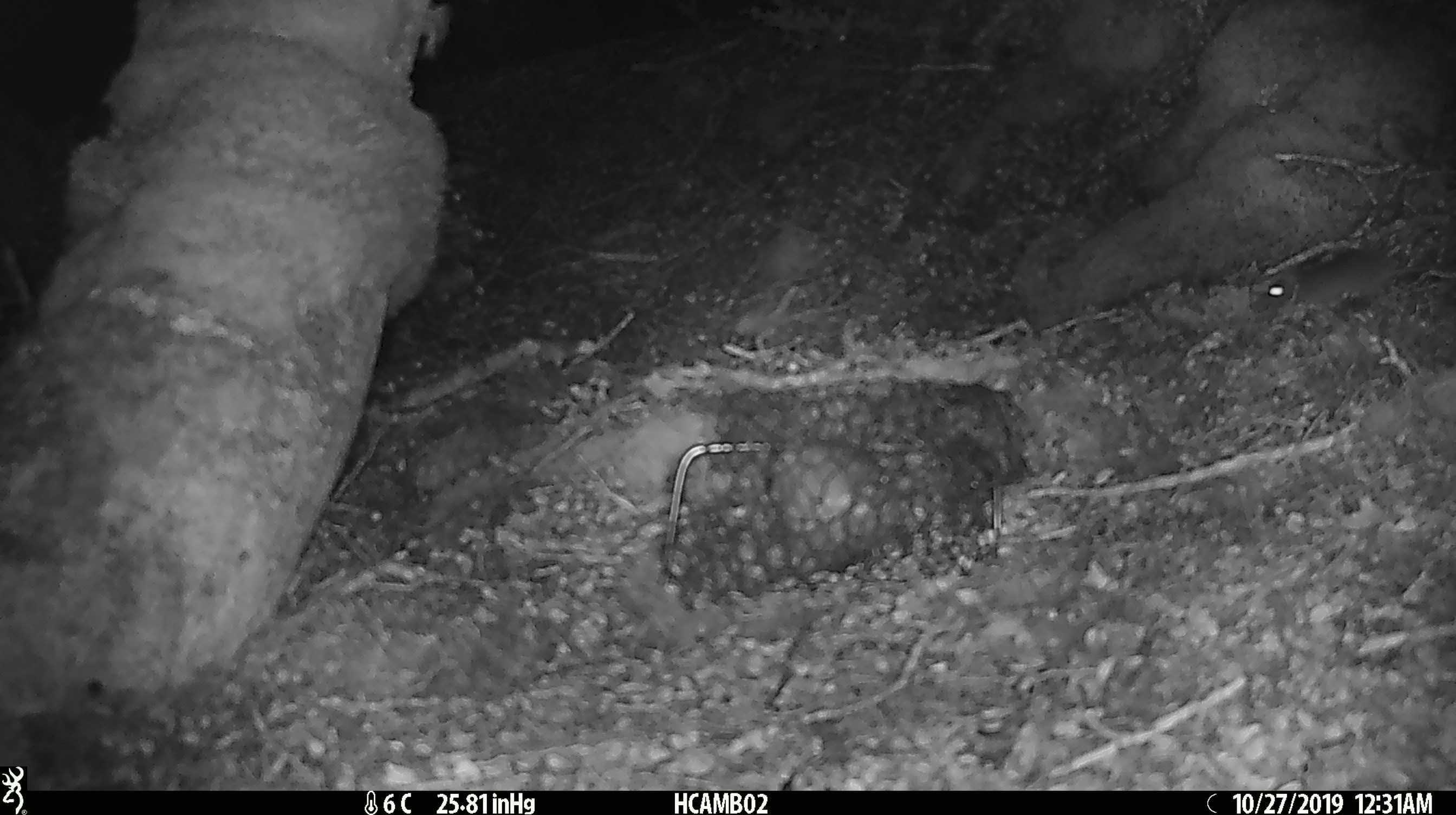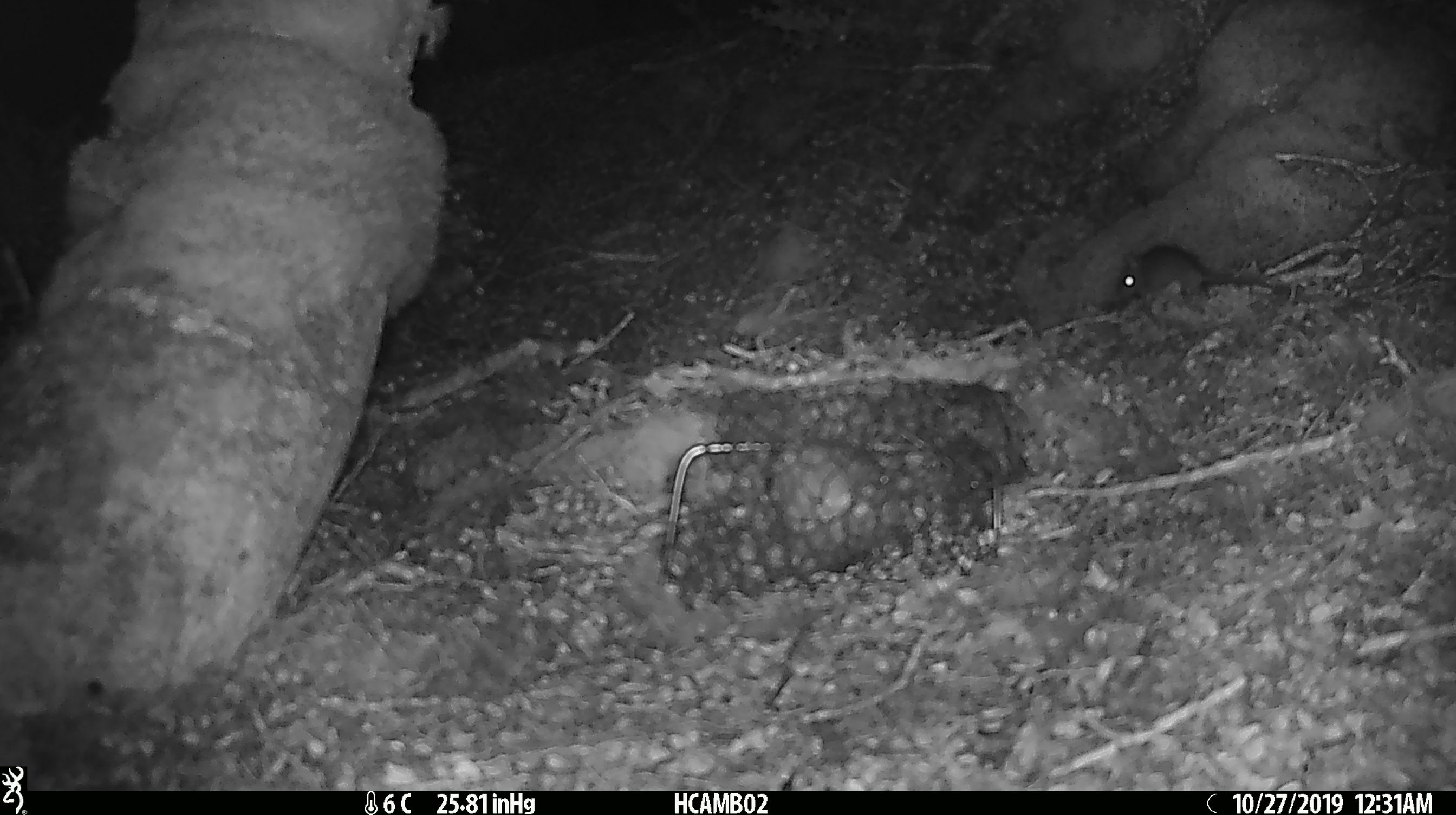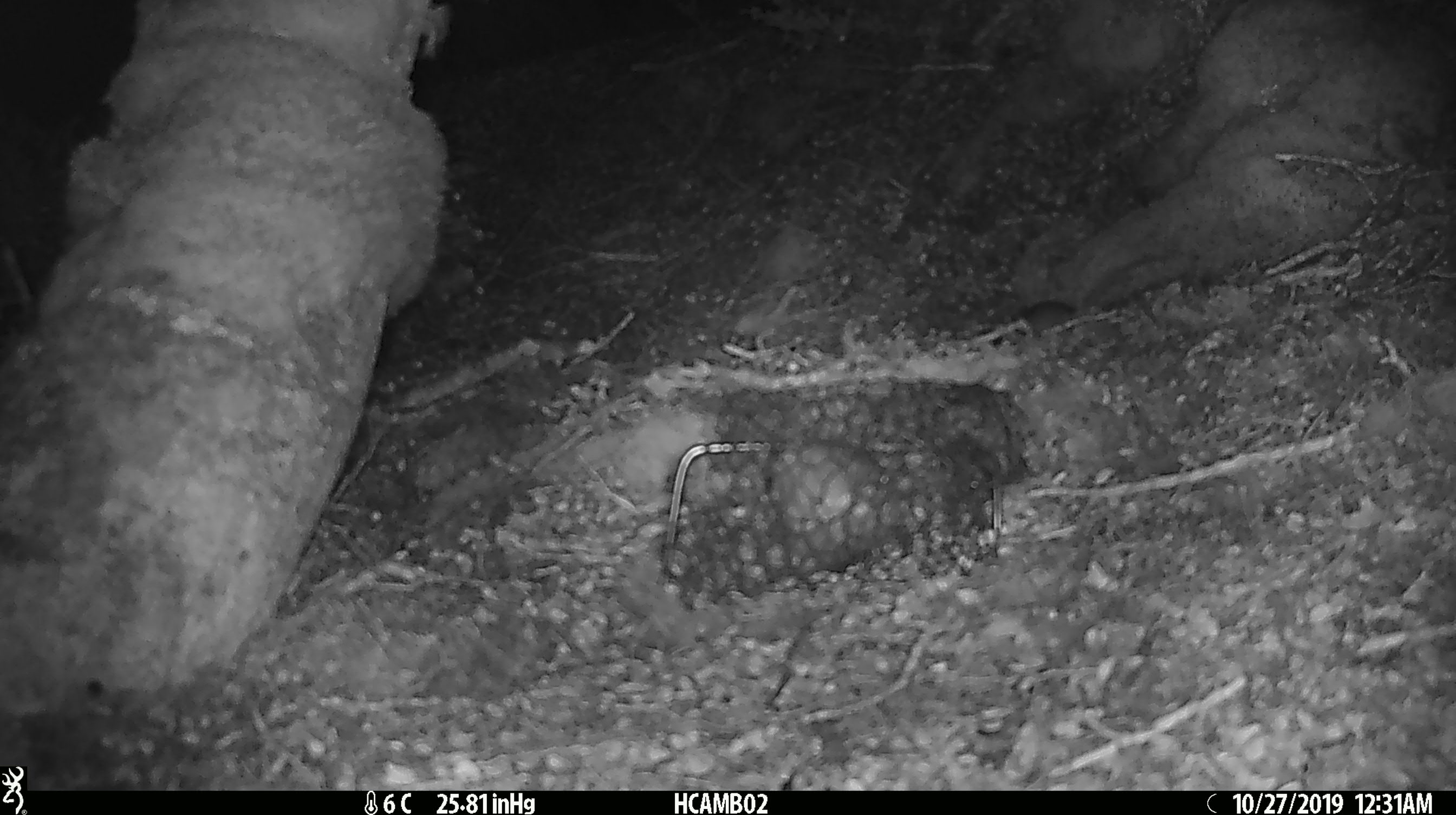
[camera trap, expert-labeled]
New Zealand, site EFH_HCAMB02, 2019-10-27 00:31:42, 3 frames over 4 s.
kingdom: Animalia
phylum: Chordata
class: Mammalia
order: Rodentia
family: Muridae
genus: Mus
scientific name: Mus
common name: mouse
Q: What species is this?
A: Mouse (Mus).